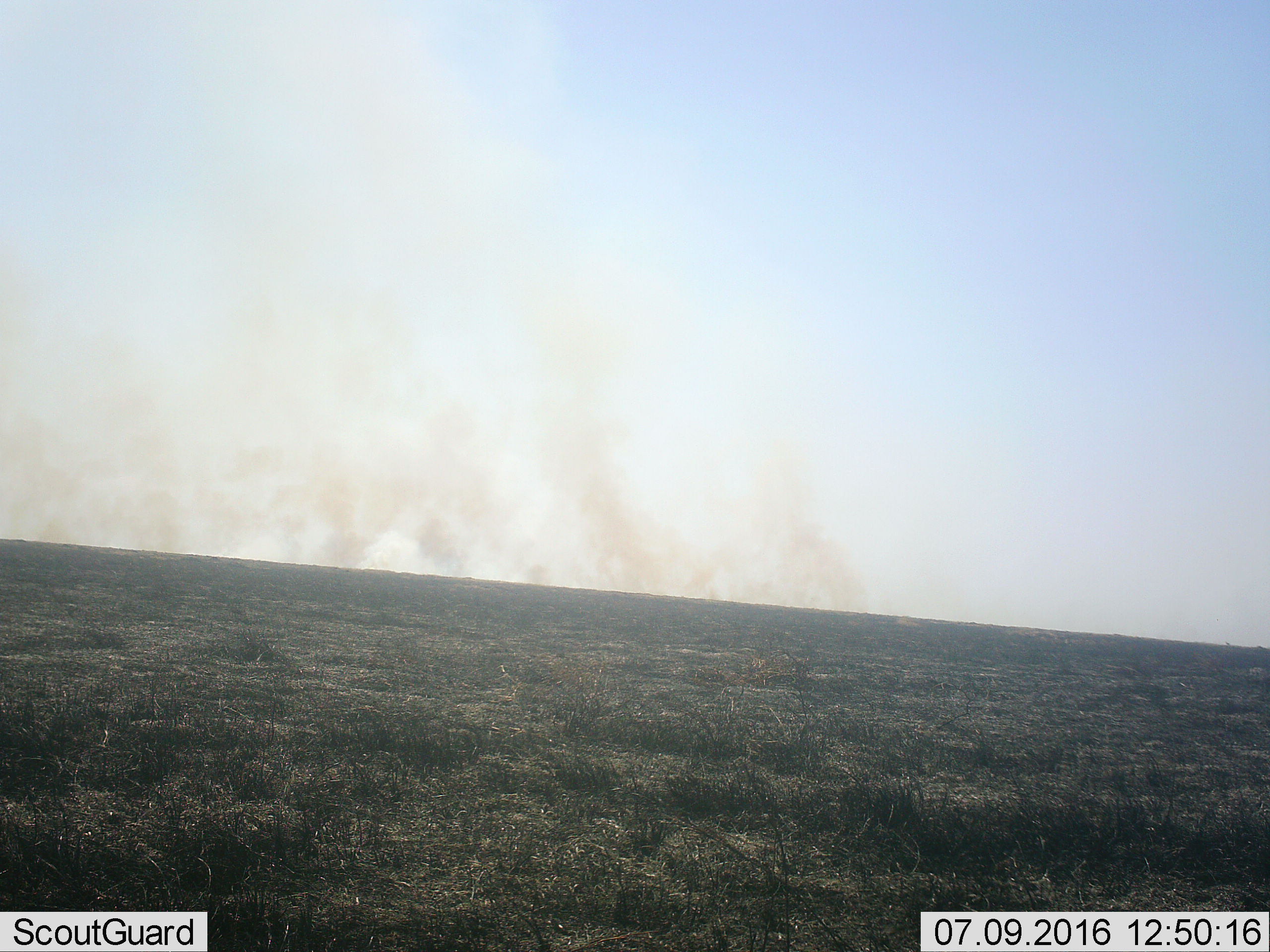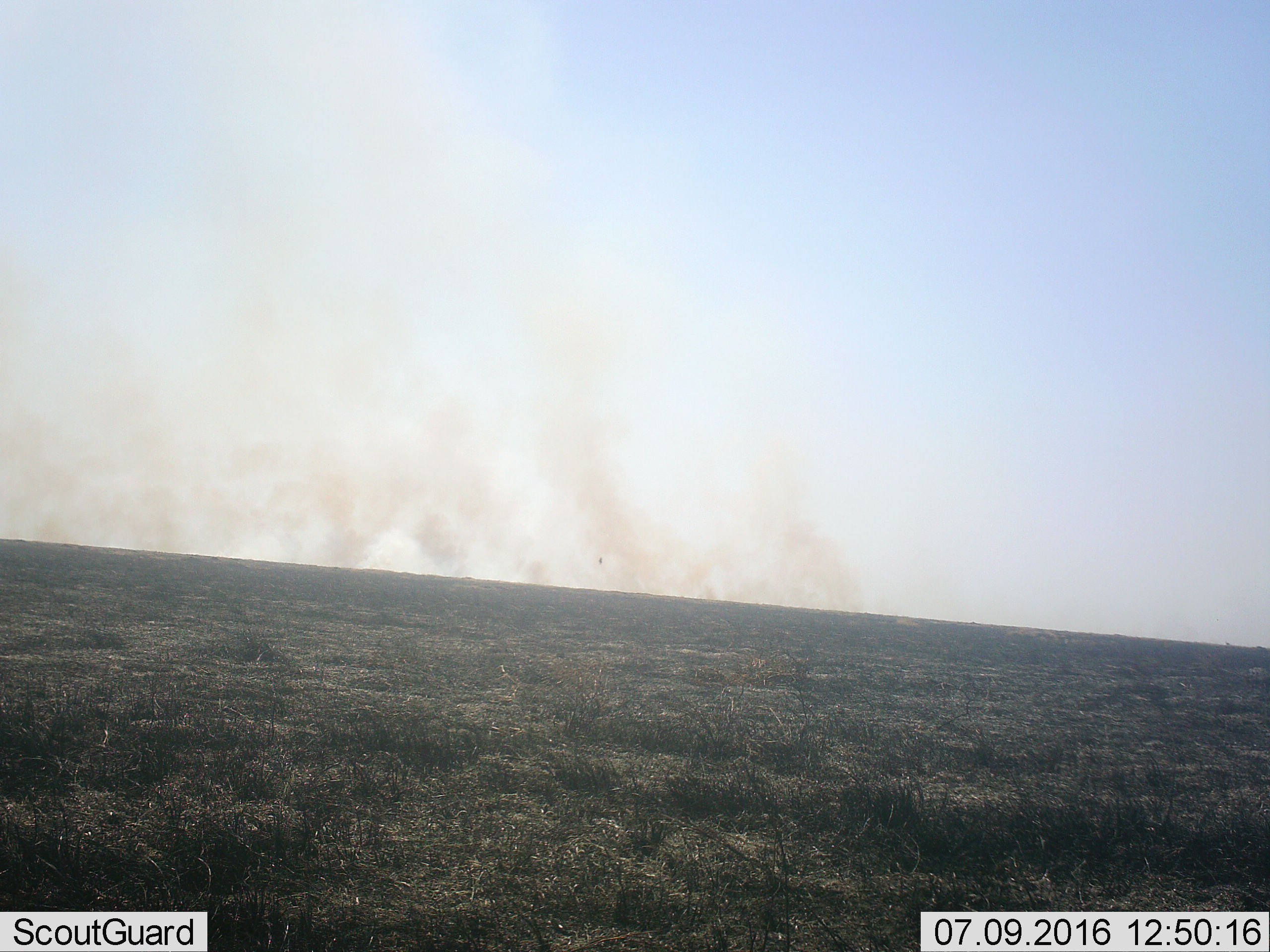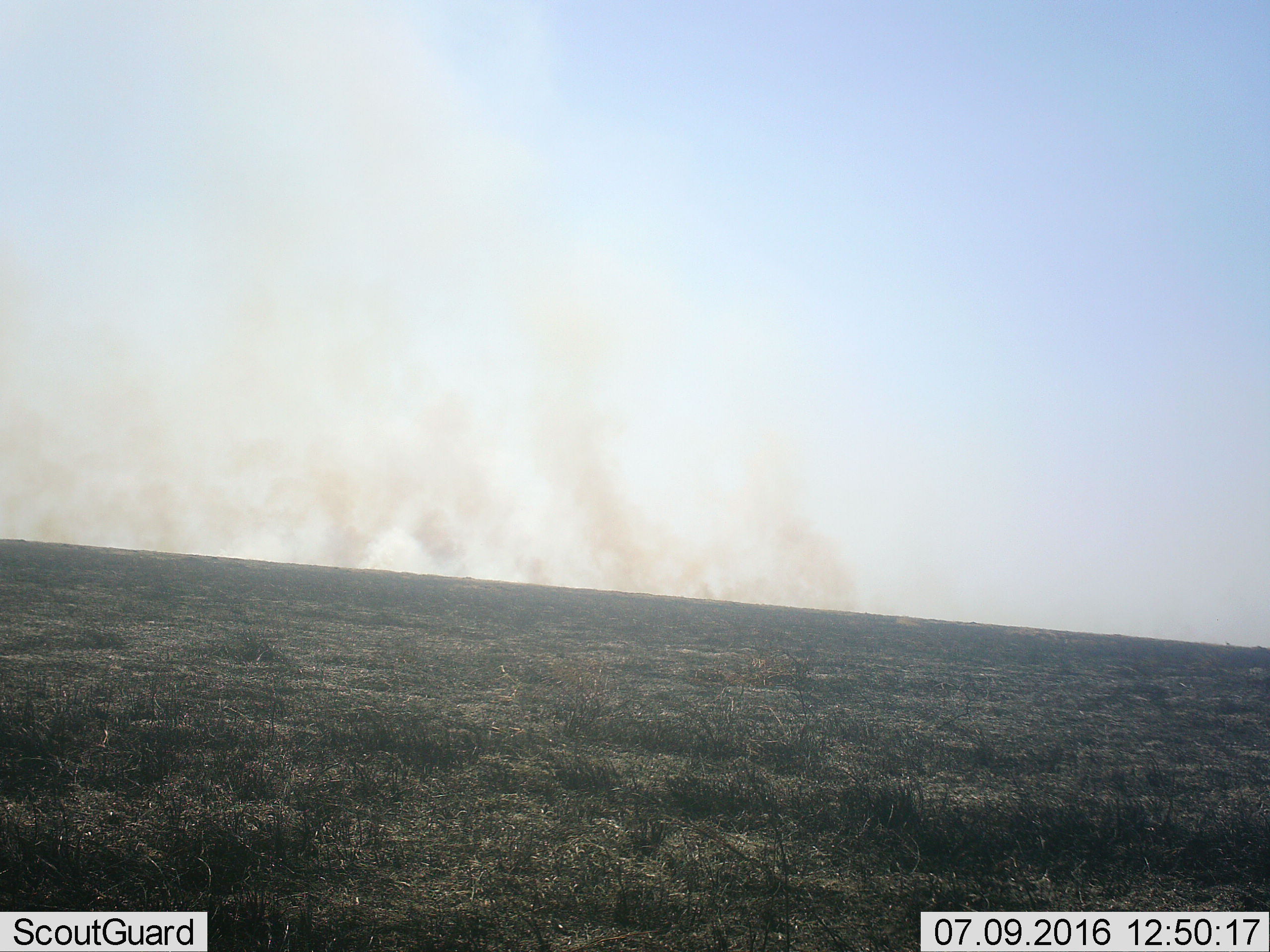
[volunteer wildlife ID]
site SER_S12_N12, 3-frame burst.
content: unidentified animal